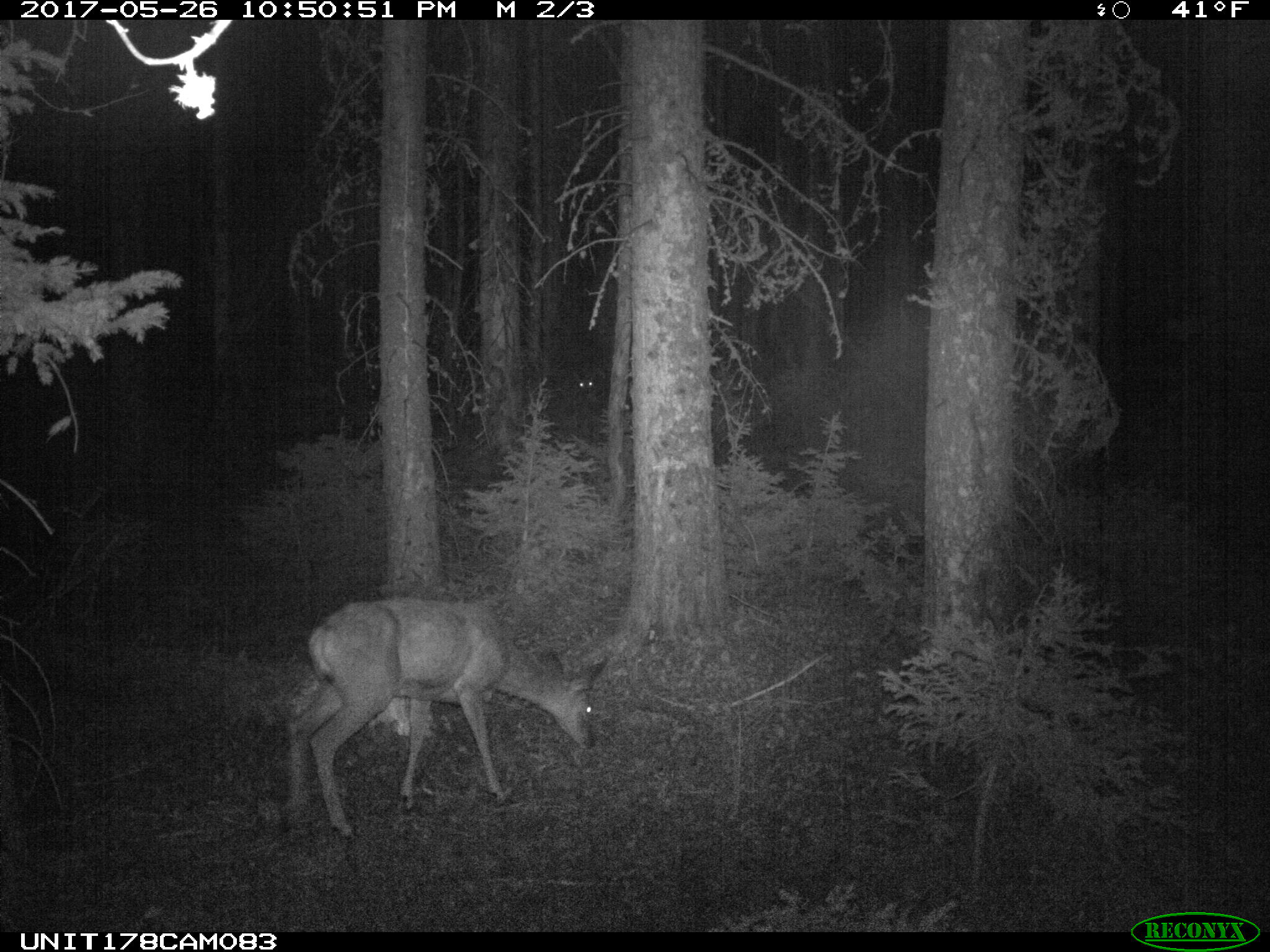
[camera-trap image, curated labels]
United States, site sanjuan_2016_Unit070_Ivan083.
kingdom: Animalia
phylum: Chordata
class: Mammalia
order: Artiodactyla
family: Cervidae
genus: Odocoileus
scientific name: Odocoileus hemionus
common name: mule deer